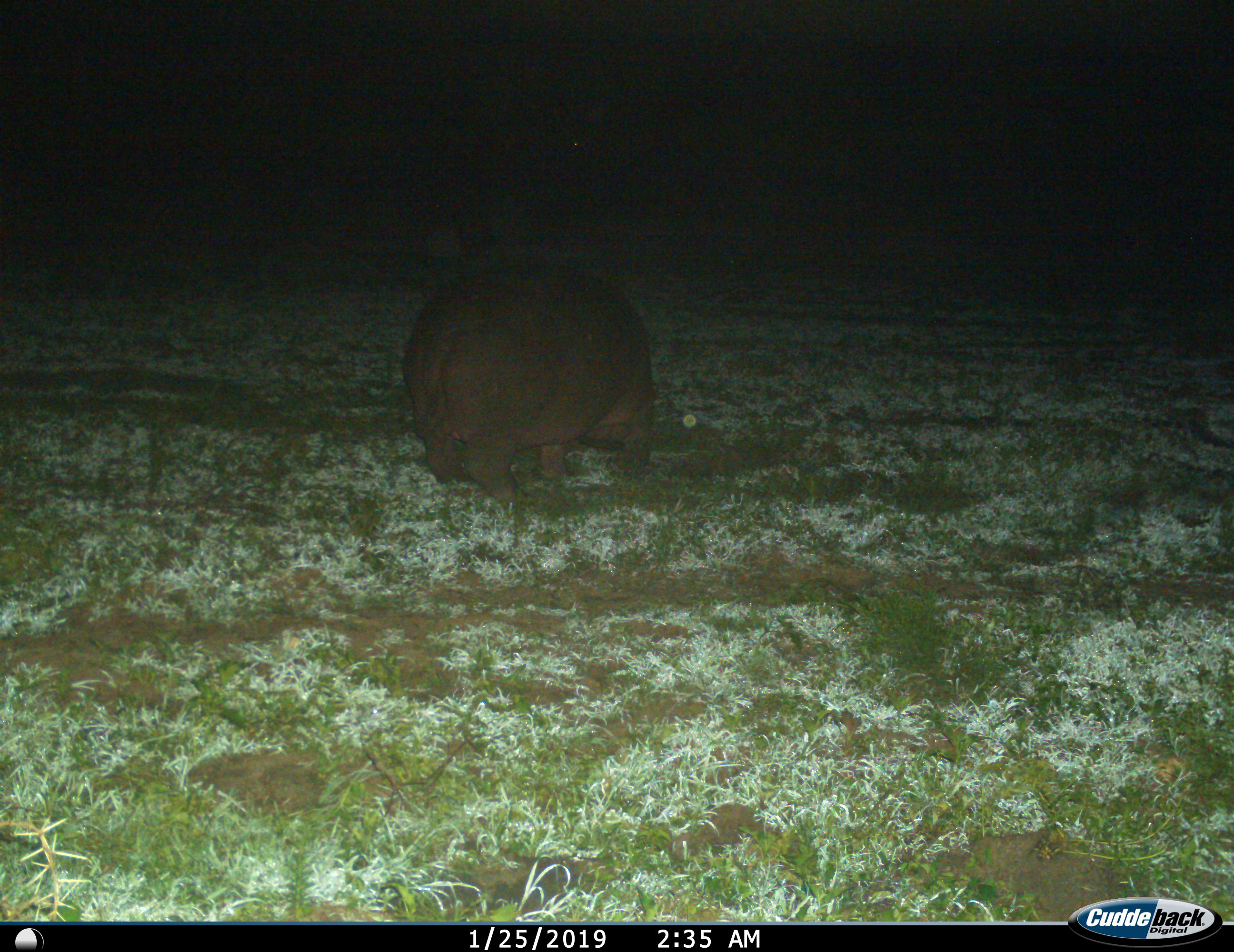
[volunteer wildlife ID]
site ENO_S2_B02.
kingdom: Animalia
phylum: Chordata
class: Mammalia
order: Artiodactyla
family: Hippopotamidae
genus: Hippopotamus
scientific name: Hippopotamus amphibius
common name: hippopotamus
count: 1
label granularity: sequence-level